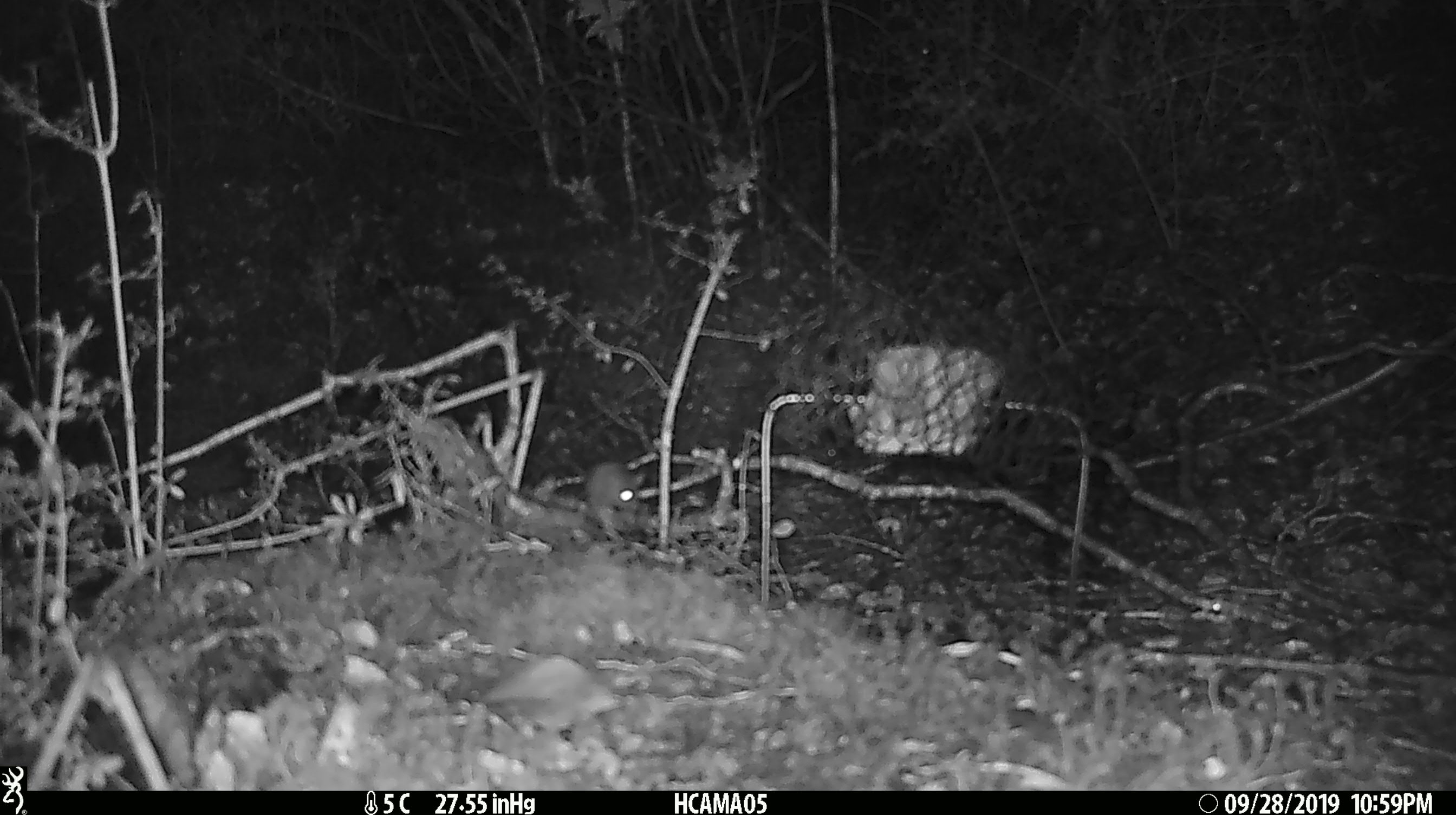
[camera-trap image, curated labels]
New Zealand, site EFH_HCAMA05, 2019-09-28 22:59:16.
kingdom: Animalia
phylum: Chordata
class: Mammalia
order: Rodentia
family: Muridae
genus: Mus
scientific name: Mus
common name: mouse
Mouse (Mus).